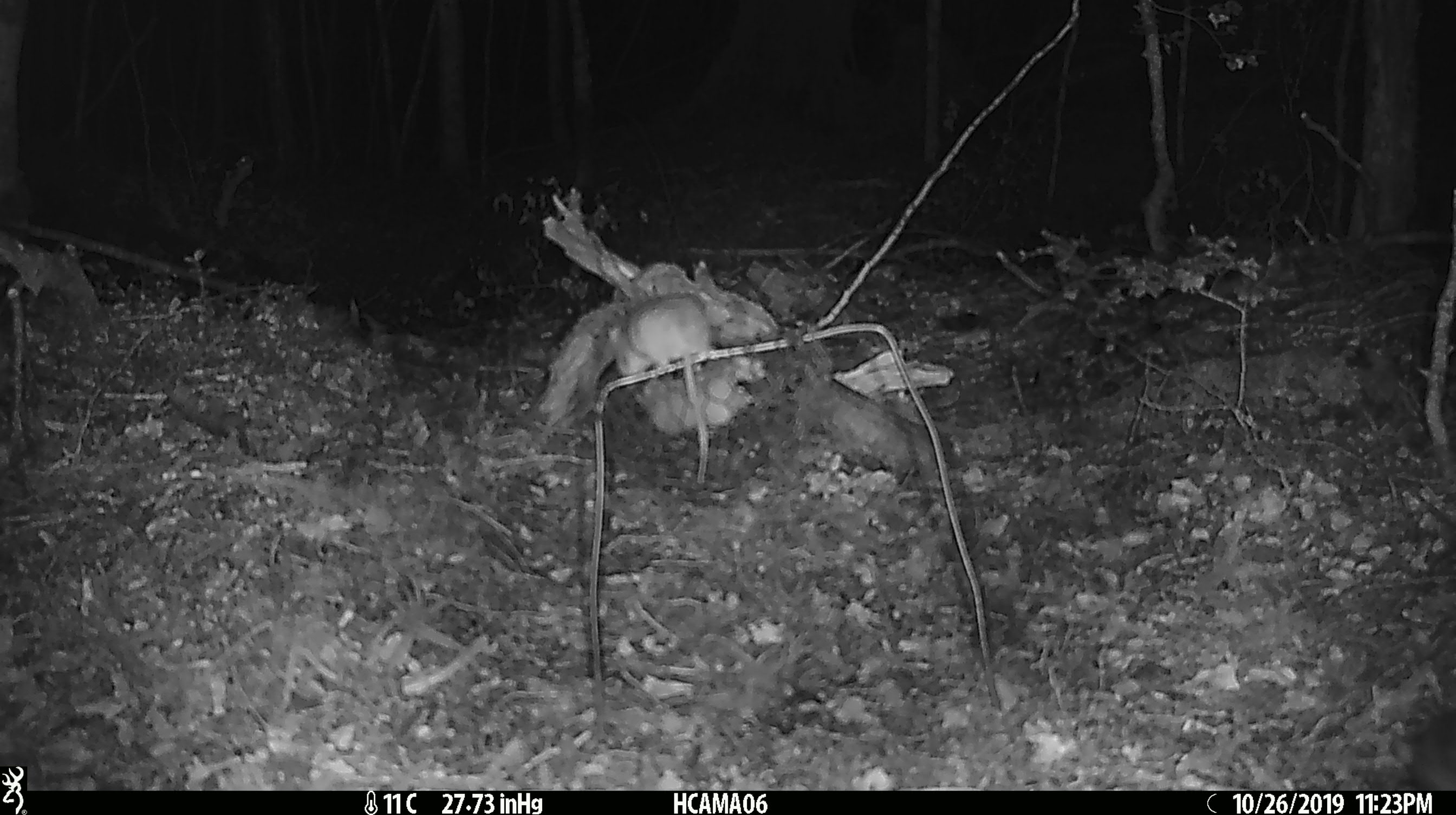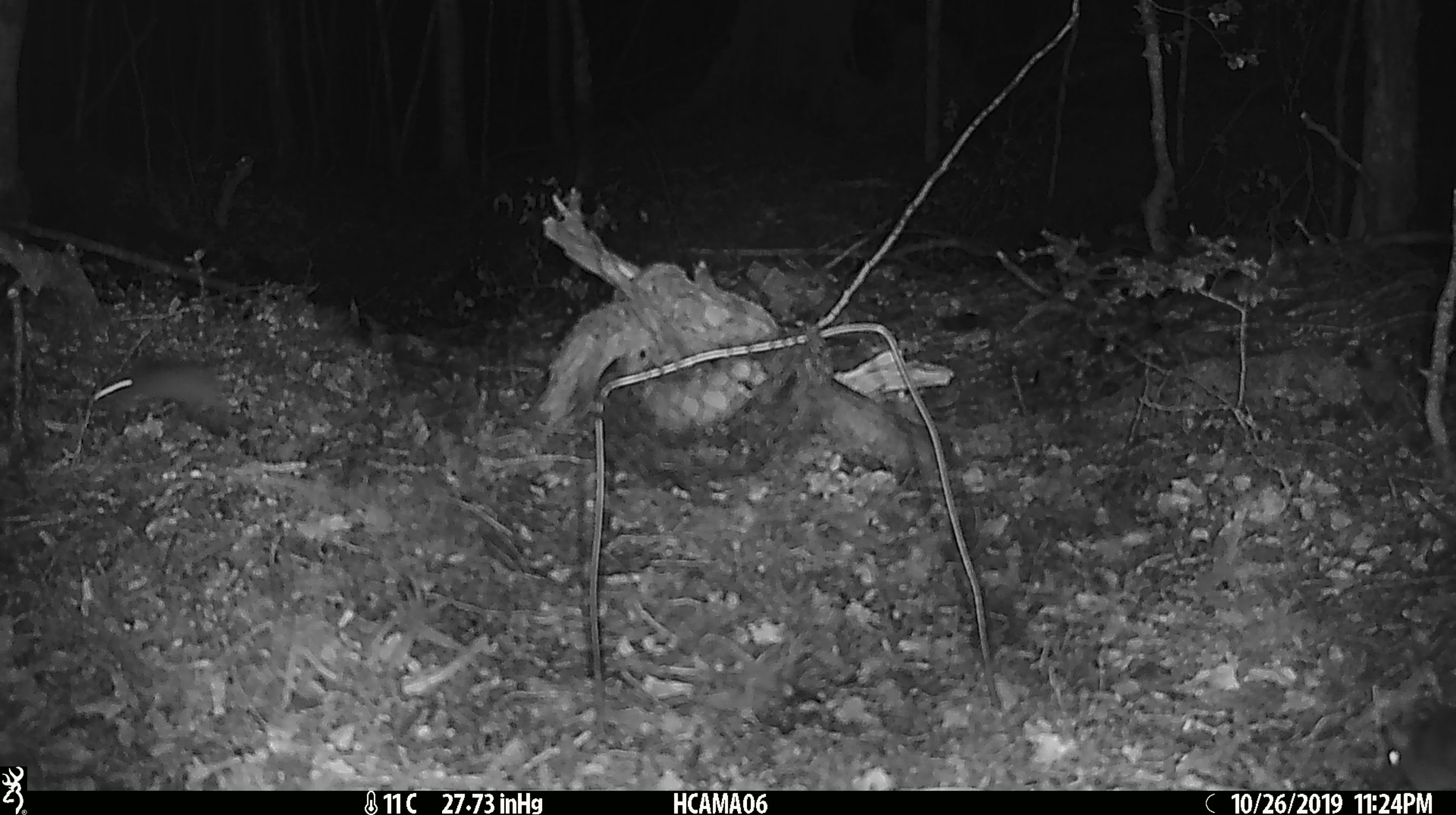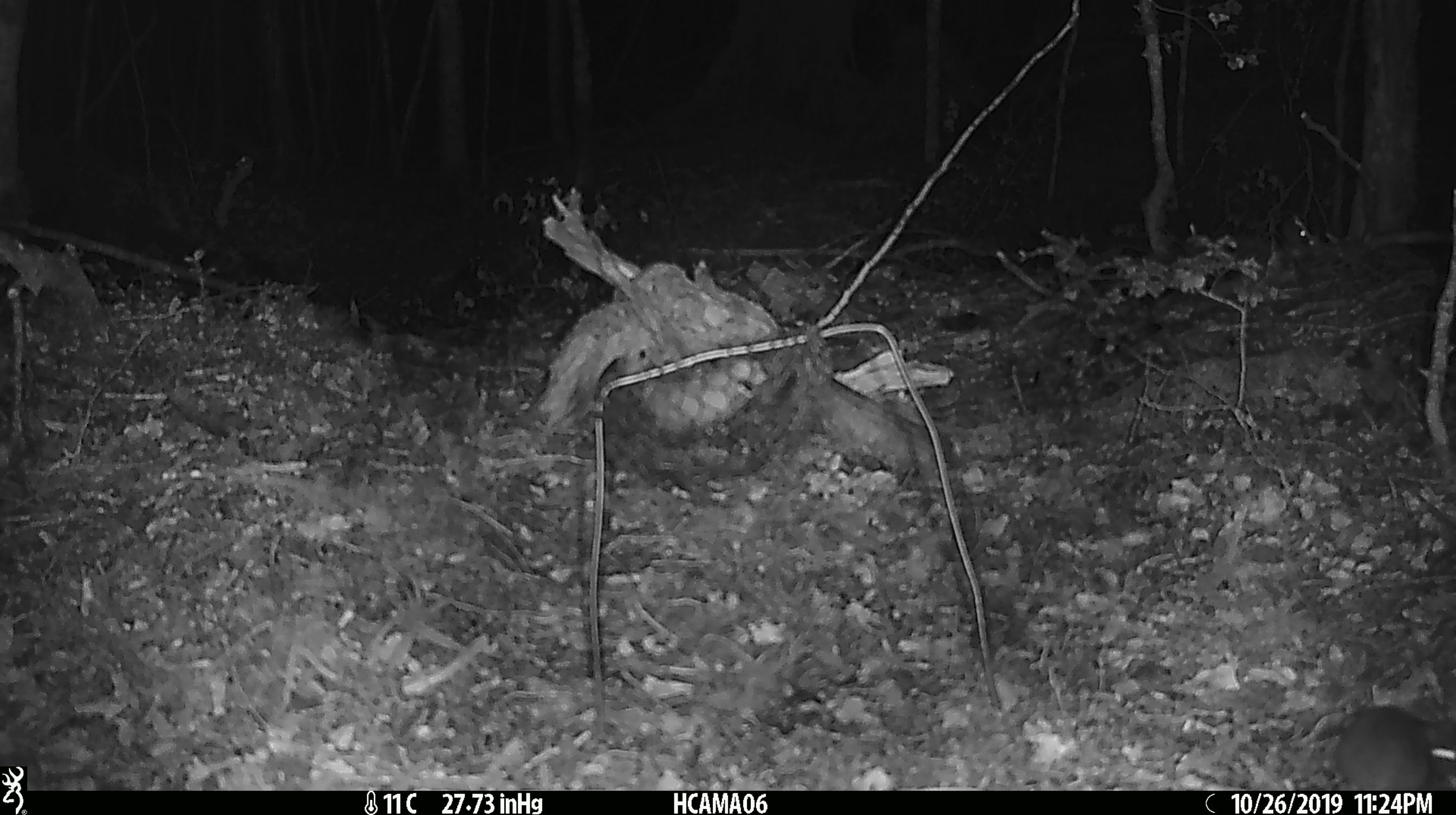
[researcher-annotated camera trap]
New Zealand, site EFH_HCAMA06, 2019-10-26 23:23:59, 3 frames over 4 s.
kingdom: Animalia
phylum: Chordata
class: Mammalia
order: Rodentia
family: Muridae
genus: Mus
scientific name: Mus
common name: mouse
Mouse (Mus).